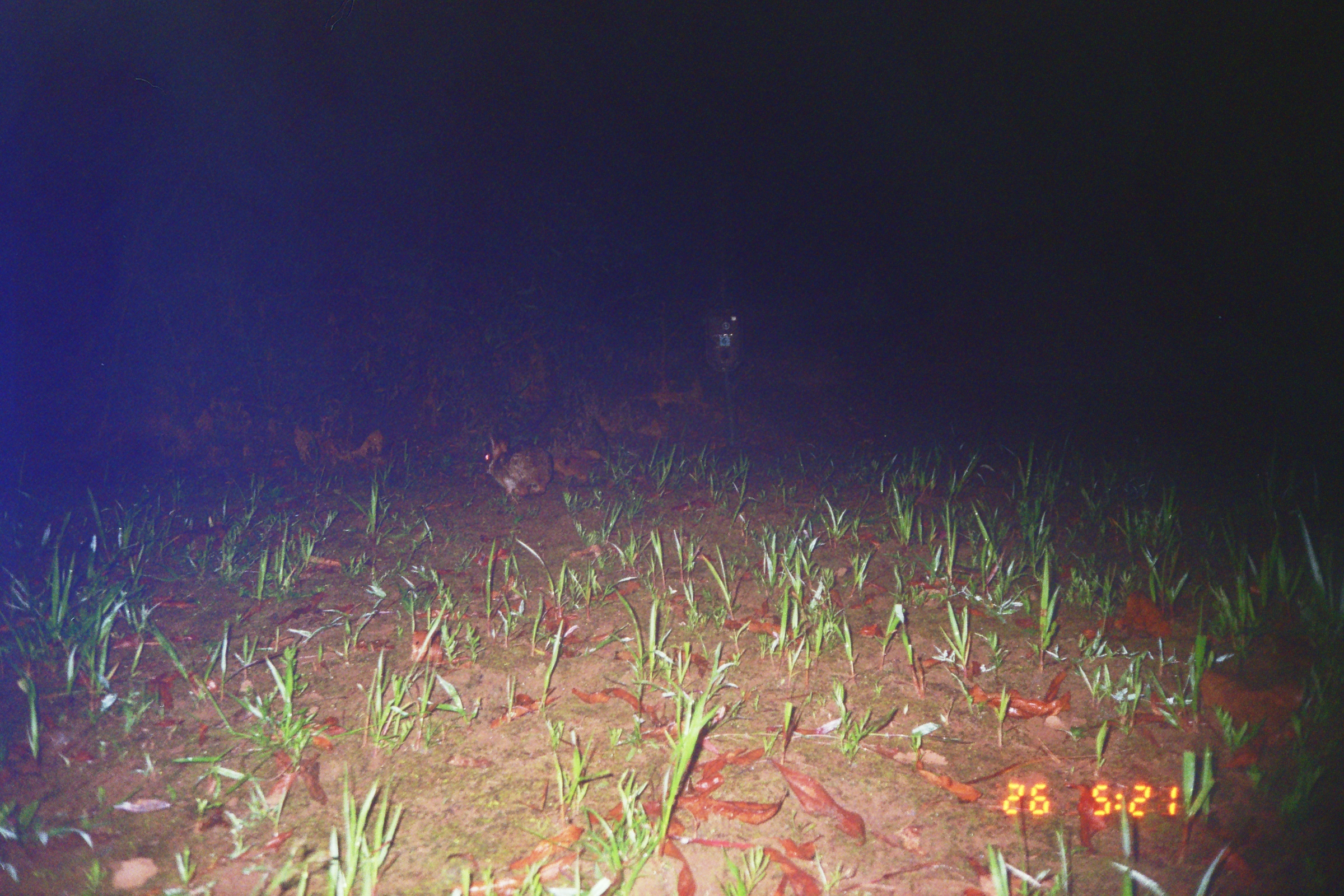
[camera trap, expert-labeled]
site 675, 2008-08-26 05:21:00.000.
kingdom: Animalia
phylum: Chordata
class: Mammalia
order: Lagomorpha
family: Leporidae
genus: Sylvilagus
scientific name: Sylvilagus brasiliensis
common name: tapeti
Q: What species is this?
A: Sylvilagus brasiliensis (tapeti).